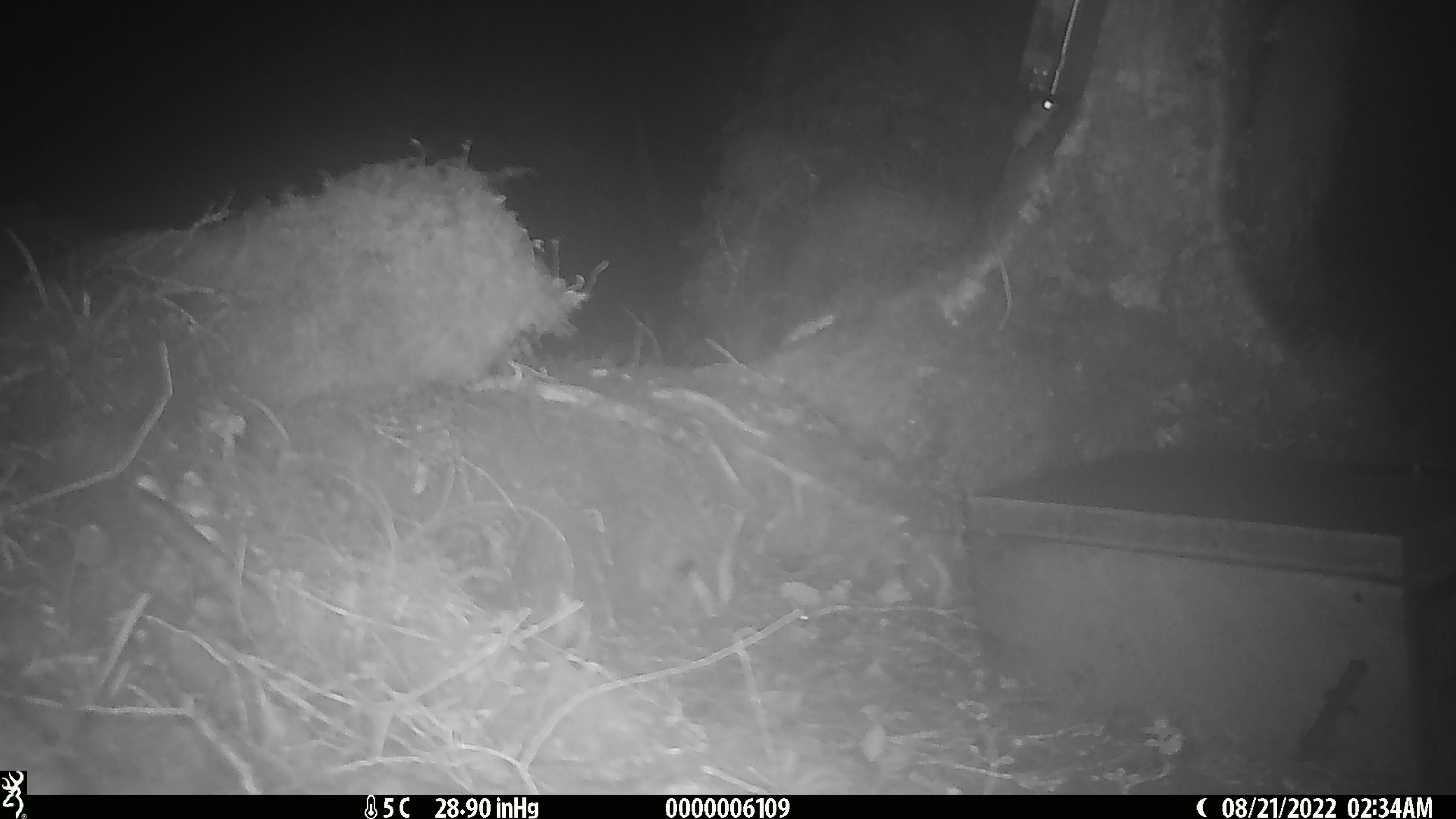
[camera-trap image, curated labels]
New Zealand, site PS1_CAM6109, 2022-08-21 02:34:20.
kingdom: Animalia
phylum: Chordata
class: Mammalia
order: Rodentia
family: Muridae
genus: Mus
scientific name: Mus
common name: mouse